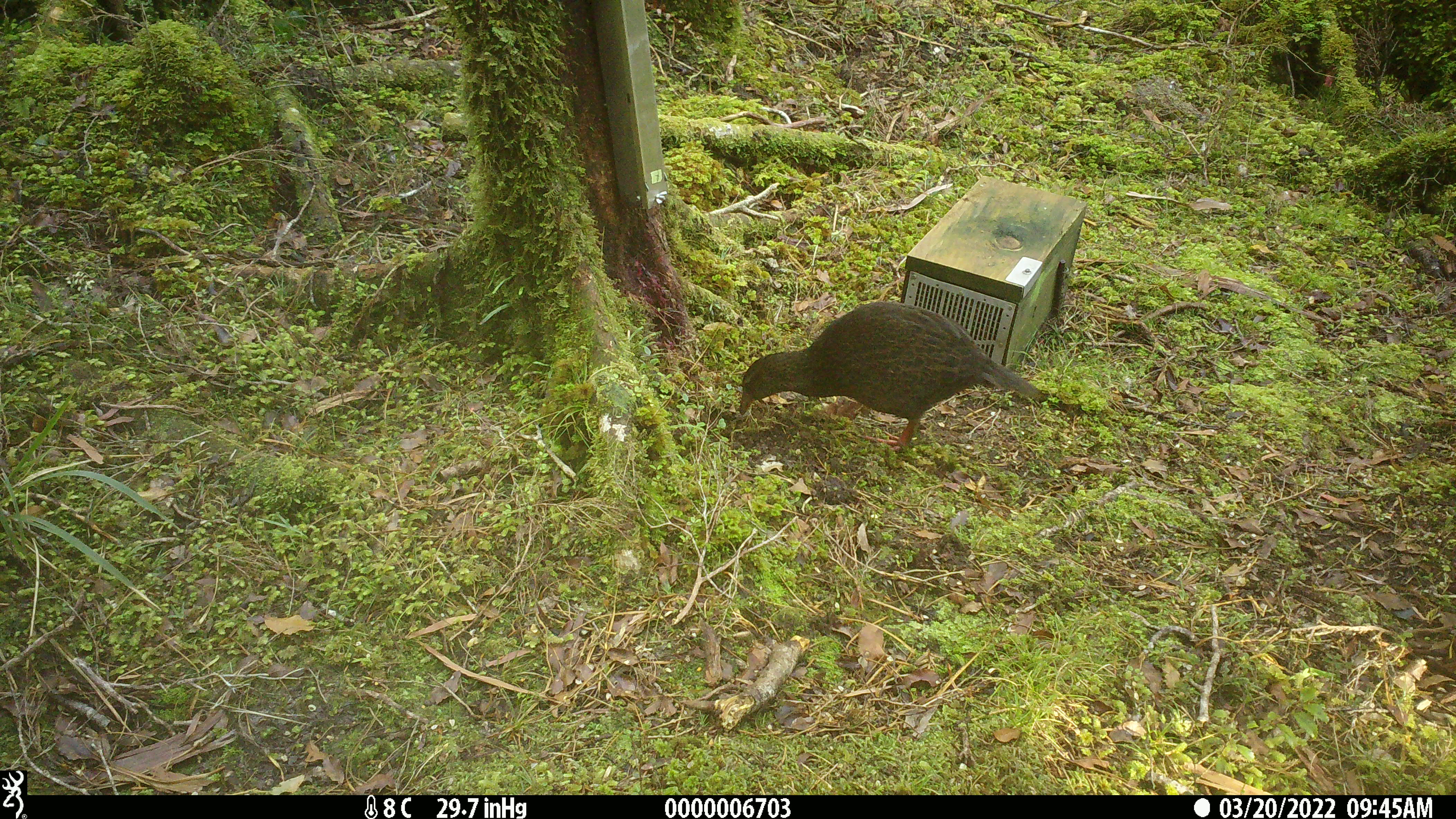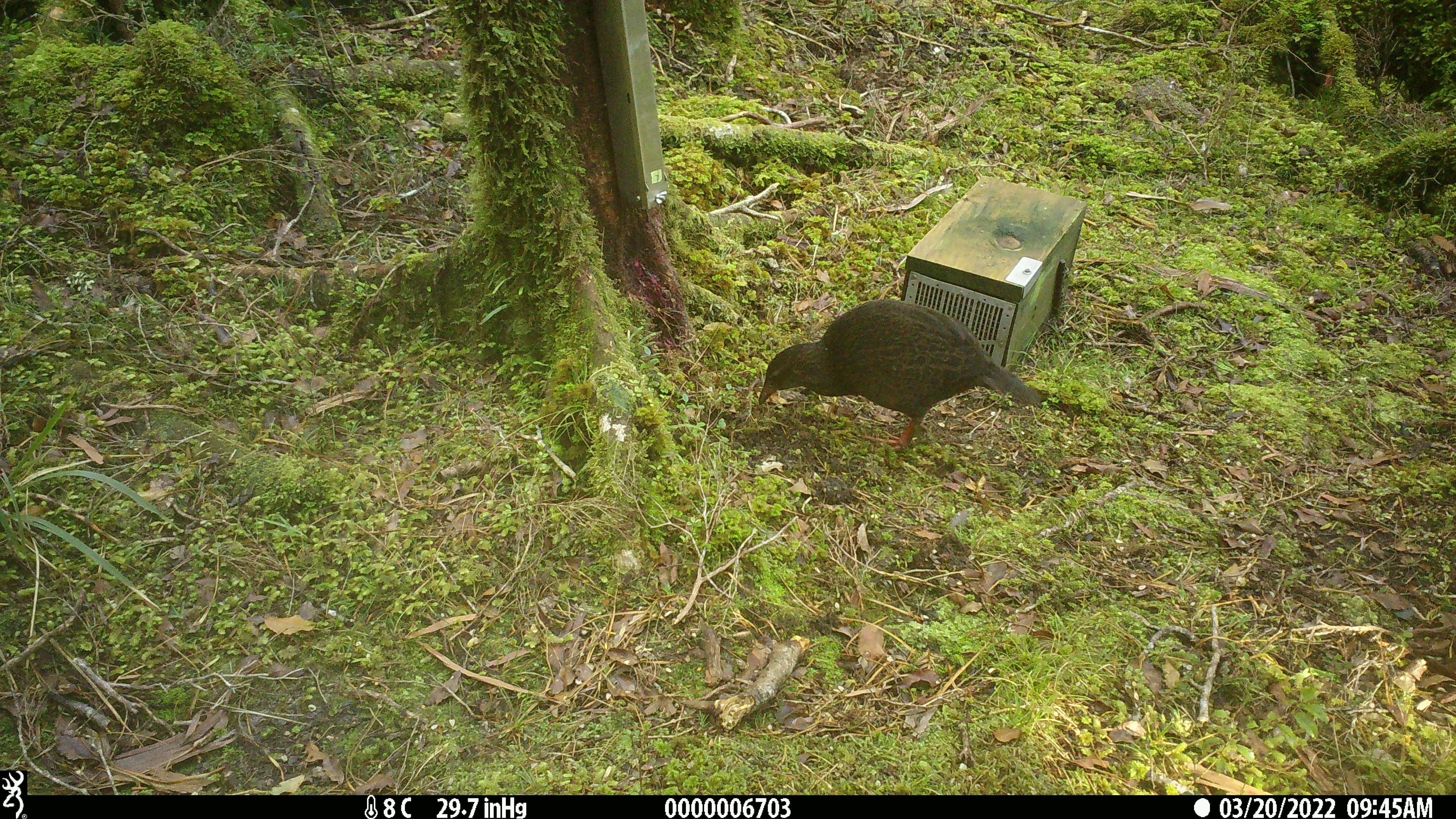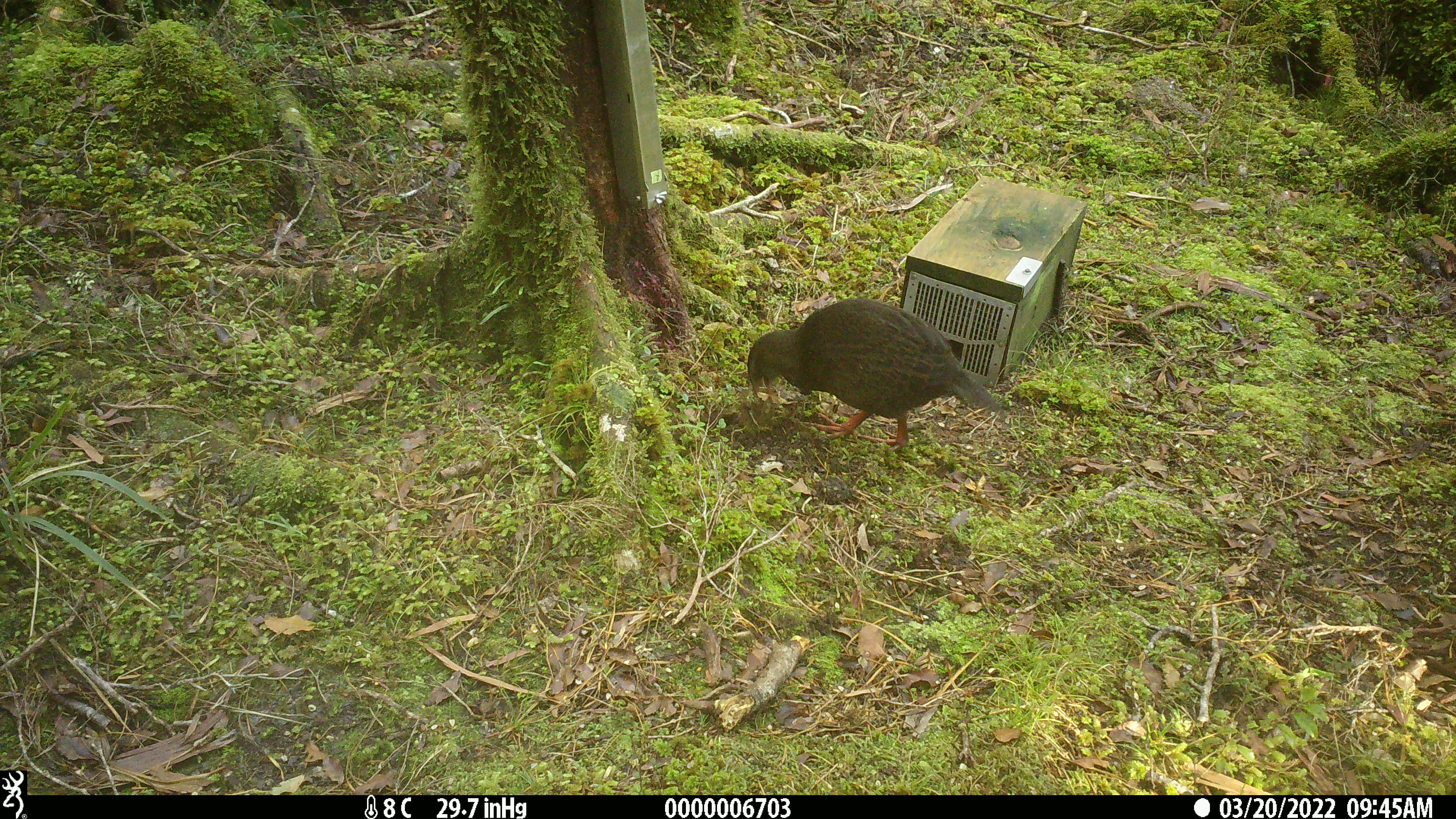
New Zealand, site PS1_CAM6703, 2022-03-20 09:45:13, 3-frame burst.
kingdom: Animalia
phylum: Chordata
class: Aves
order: Gruiformes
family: Rallidae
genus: Gallirallus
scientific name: Gallirallus australis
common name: weka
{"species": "weka (Gallirallus australis)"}